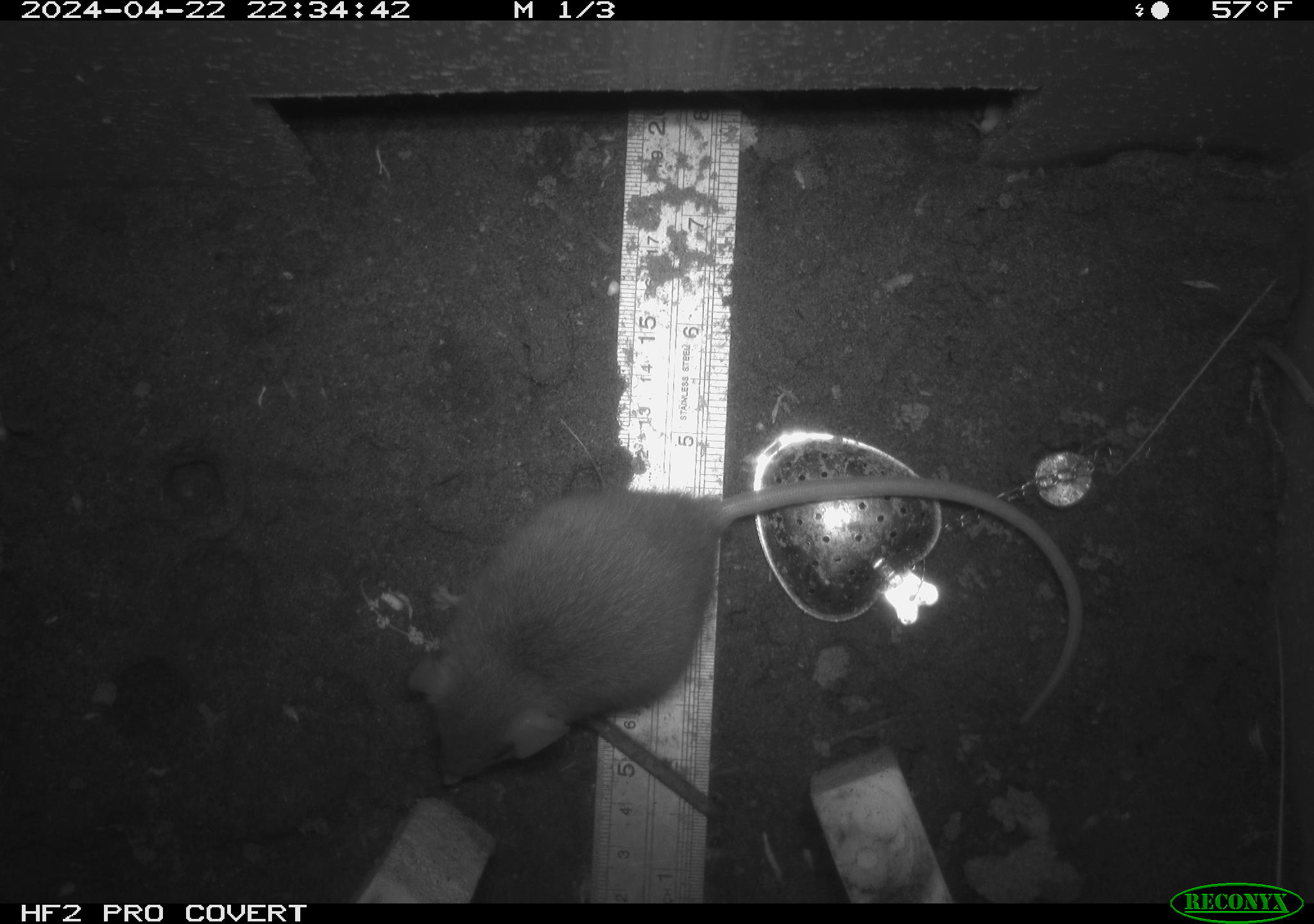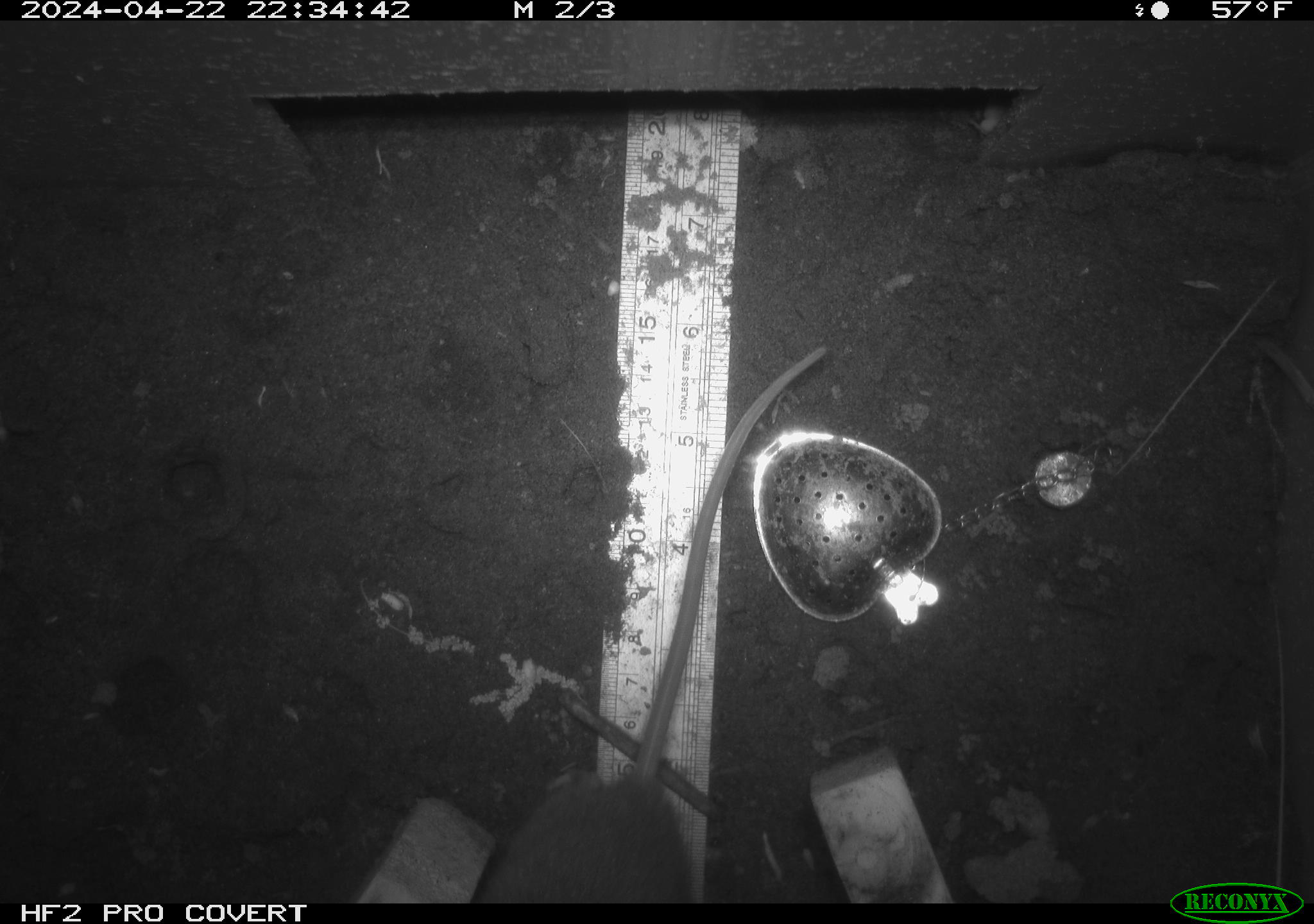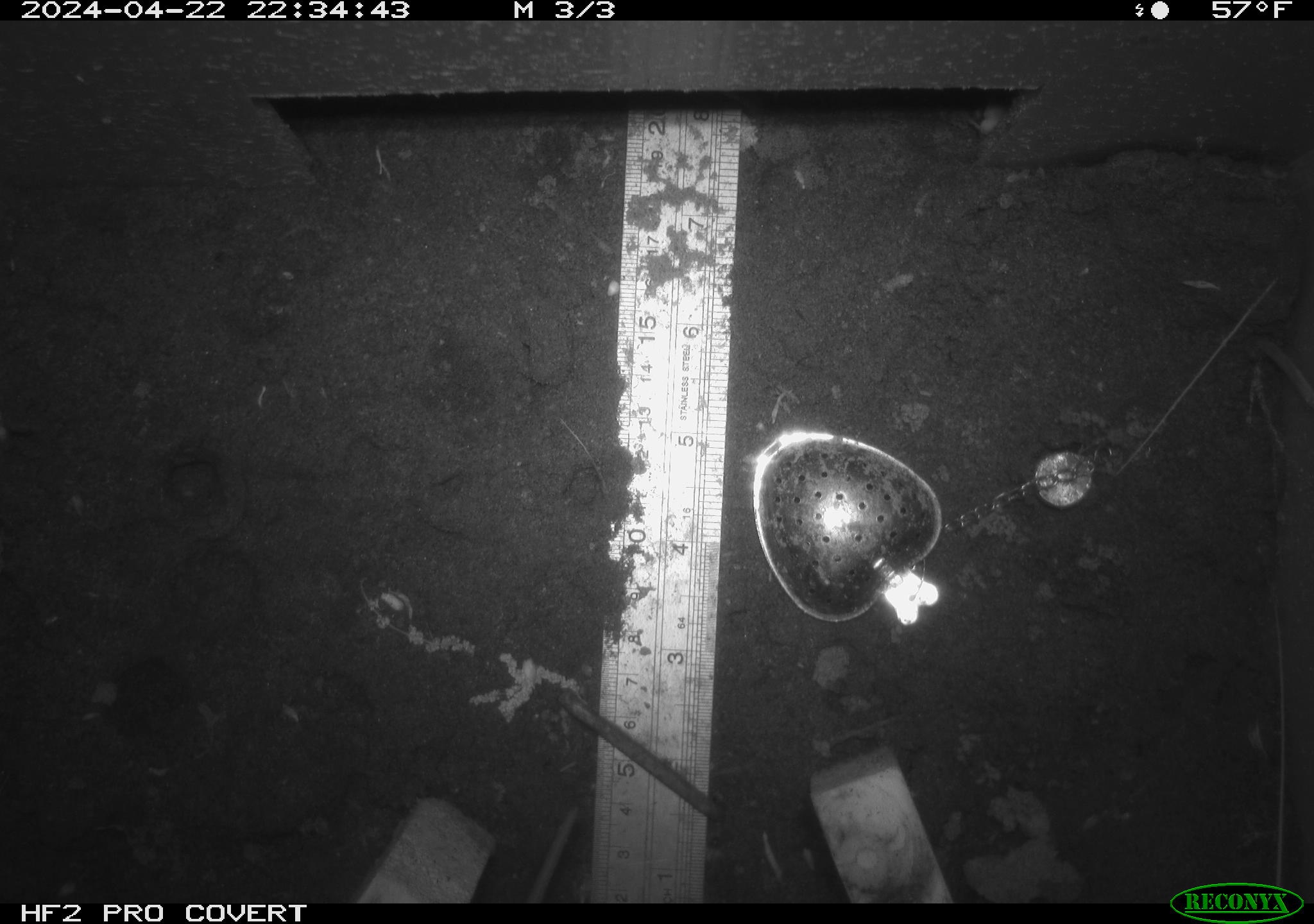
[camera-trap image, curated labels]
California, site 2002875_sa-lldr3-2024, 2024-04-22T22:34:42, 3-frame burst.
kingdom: Animalia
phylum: Chordata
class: Mammalia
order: Rodentia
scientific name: Rodentia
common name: rodent